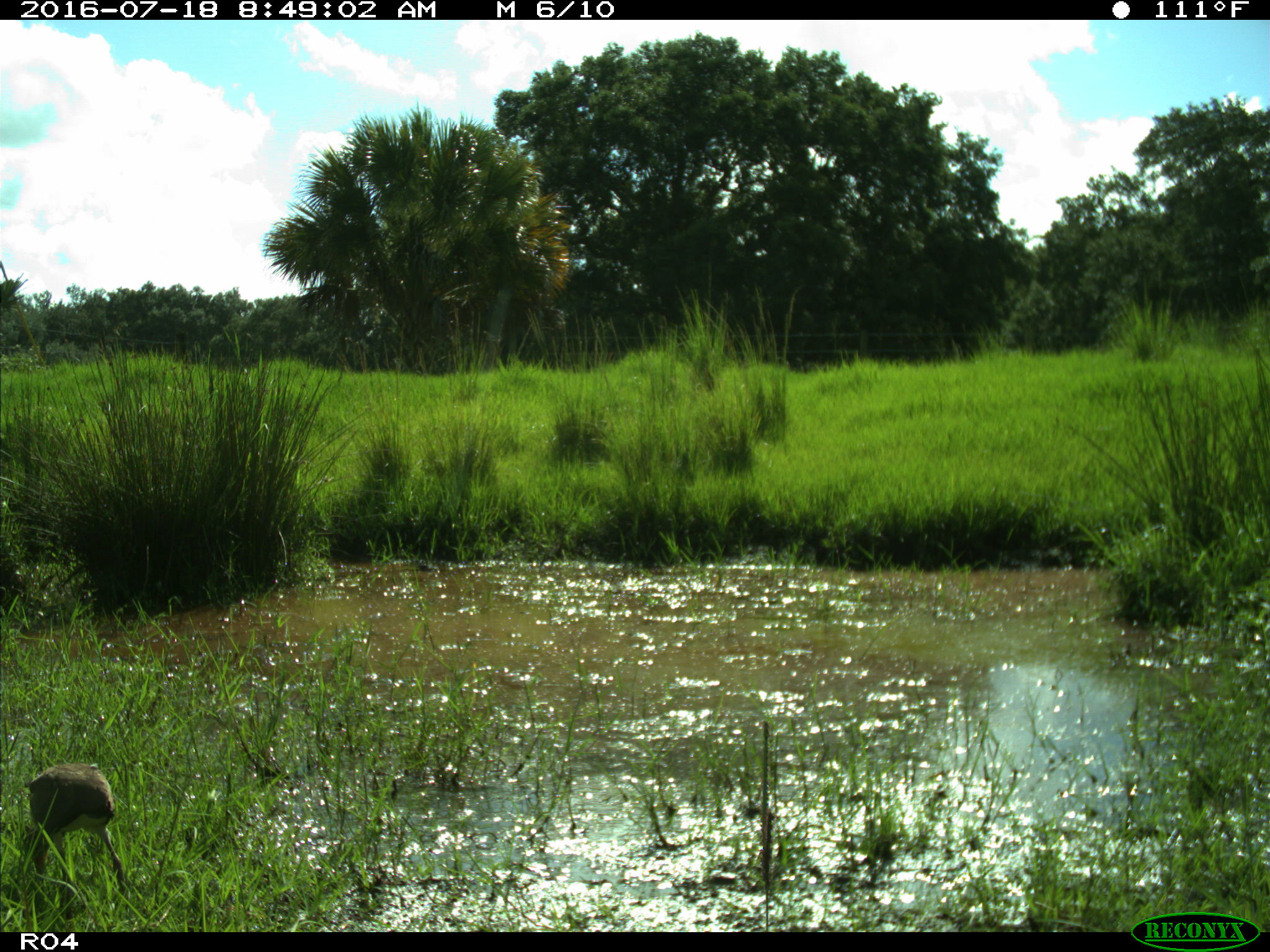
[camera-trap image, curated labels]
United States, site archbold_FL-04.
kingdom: Animalia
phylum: Chordata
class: Aves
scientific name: Aves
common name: birds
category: unidentified bird